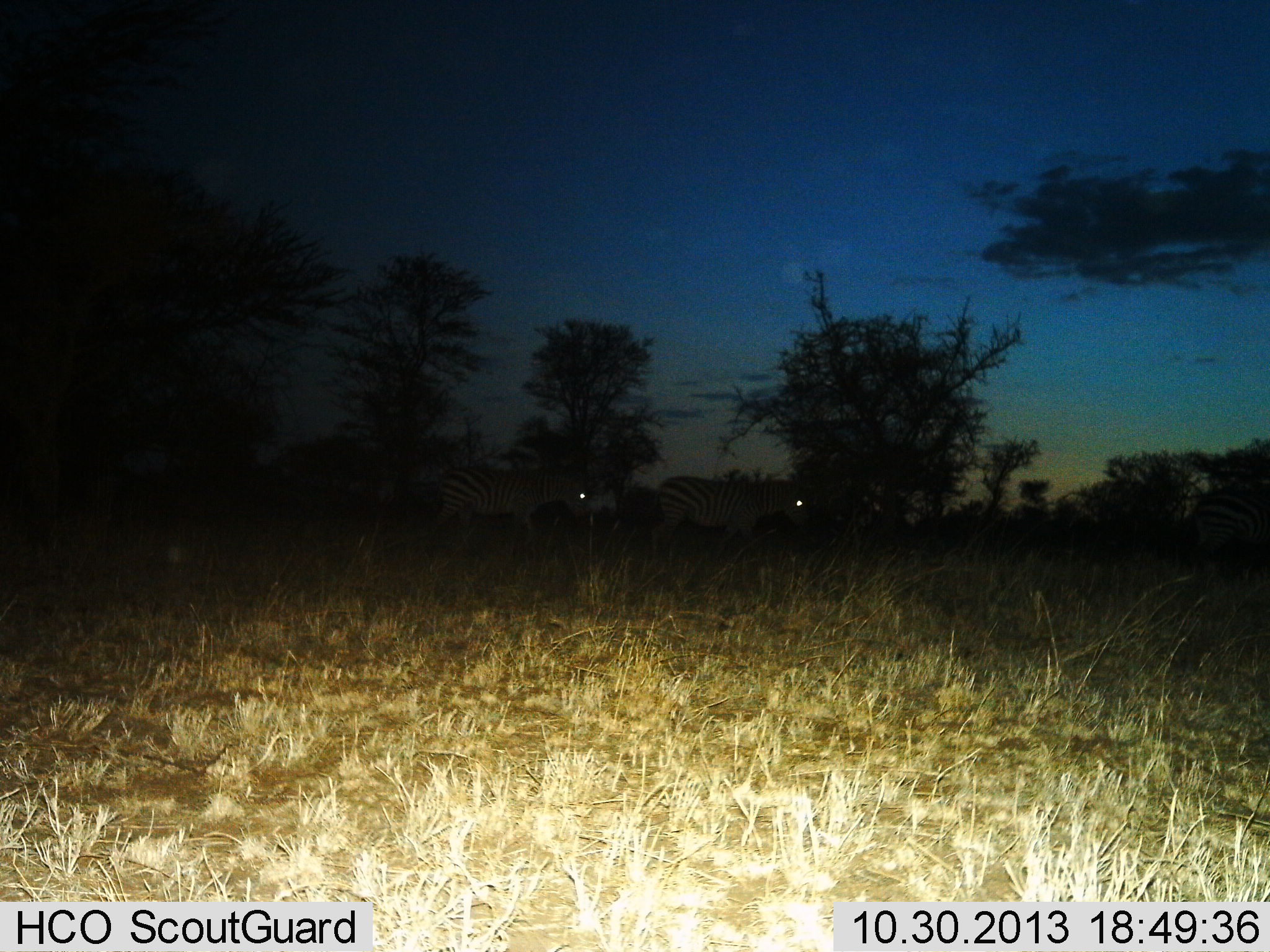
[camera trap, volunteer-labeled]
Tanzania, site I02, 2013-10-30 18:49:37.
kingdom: Animalia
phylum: Chordata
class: Mammalia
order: Perissodactyla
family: Equidae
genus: Equus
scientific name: Equus quagga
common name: plains zebra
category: zebra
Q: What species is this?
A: Zebra (plains zebra) (Equus quagga).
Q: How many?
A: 2.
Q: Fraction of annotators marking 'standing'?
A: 20%.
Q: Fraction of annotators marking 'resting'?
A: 0%.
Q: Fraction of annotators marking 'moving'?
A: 70%.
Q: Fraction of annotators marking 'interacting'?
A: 0%.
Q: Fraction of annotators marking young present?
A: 0%.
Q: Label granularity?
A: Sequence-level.